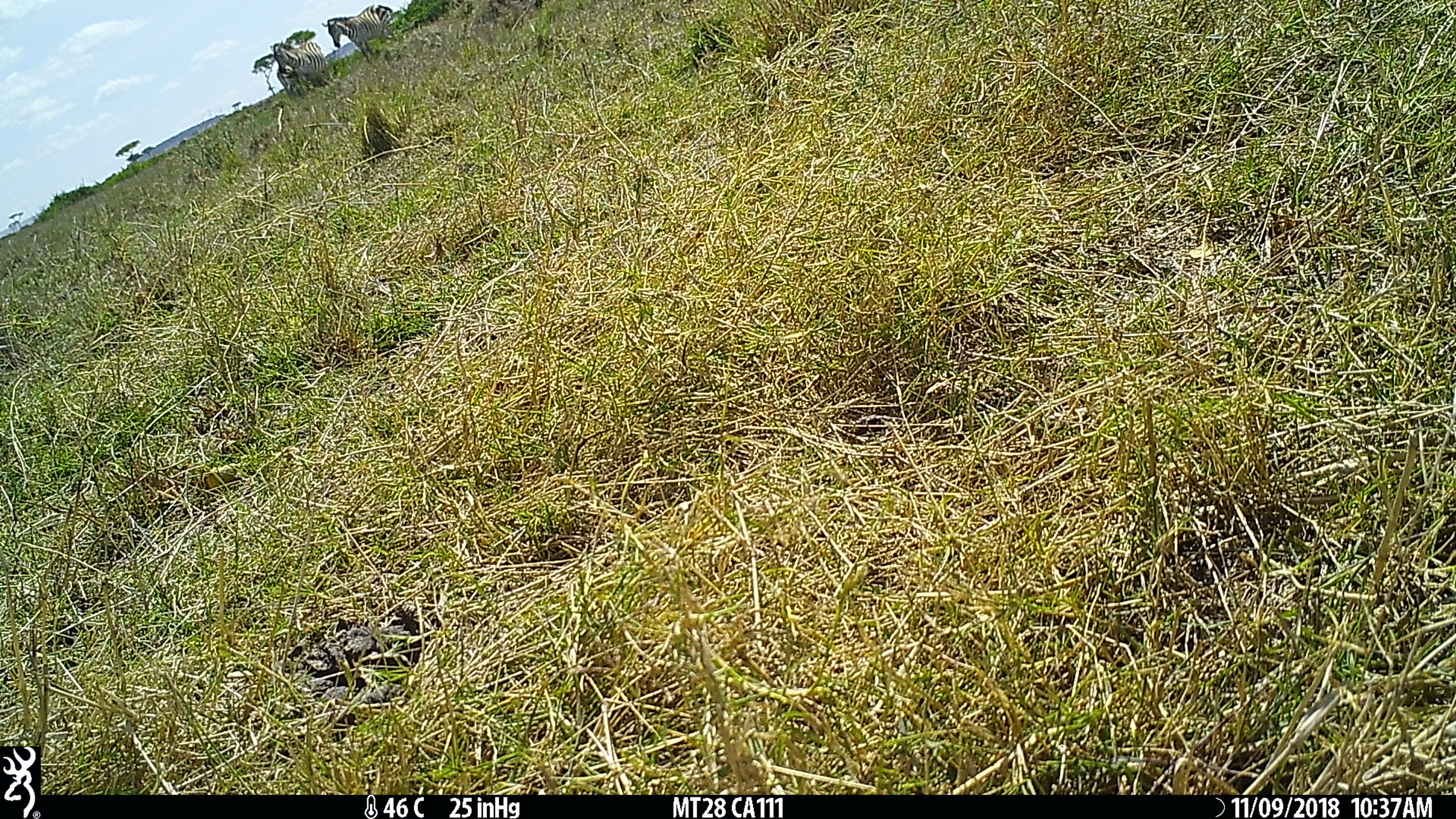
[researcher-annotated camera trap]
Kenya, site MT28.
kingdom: Animalia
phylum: Chordata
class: Mammalia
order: Perissodactyla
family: Equidae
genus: Equus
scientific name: Equus quagga burchellii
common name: burchell's zebra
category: zebra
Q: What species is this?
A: Zebra (burchell's zebra) (Equus quagga burchellii).